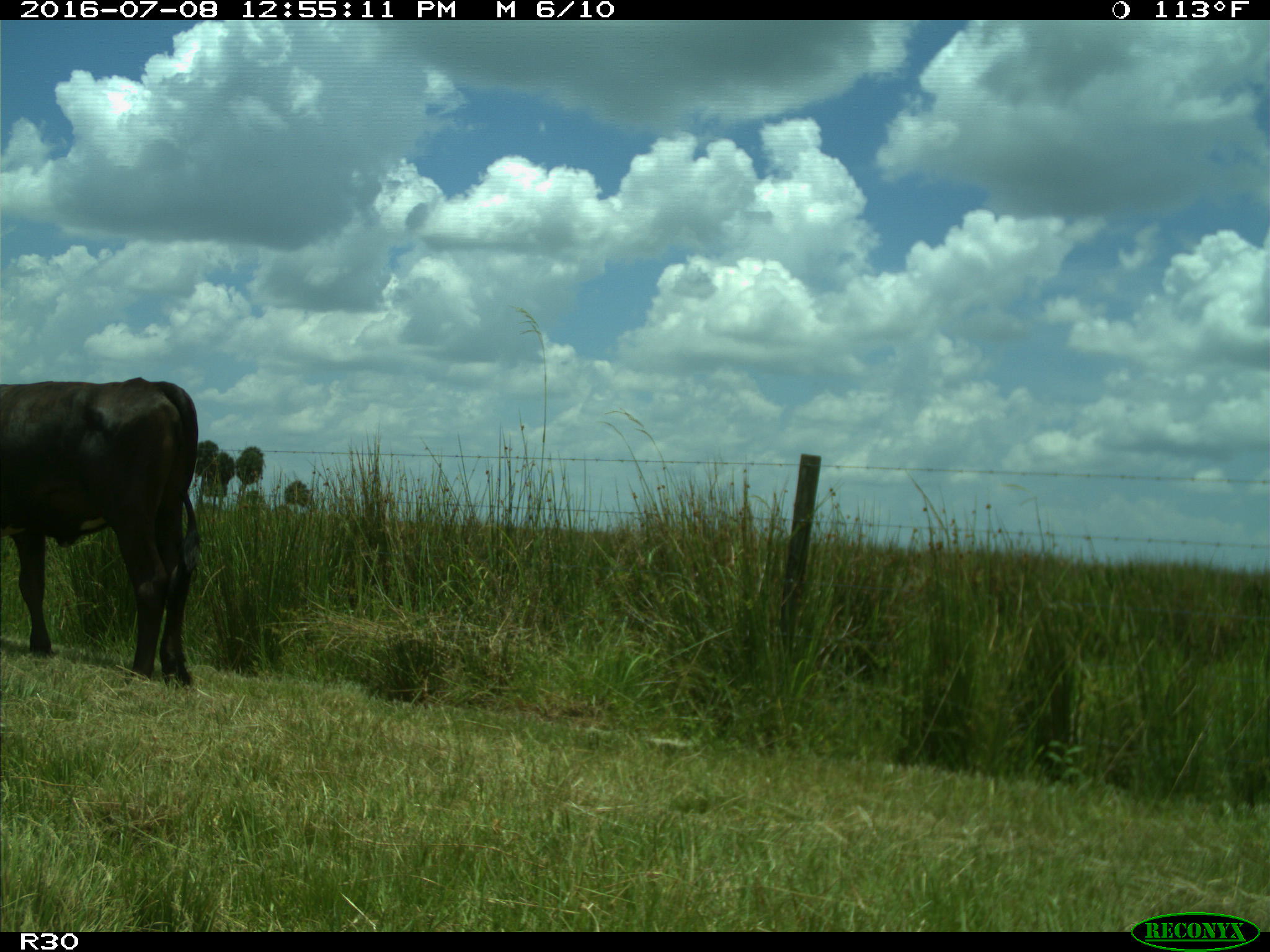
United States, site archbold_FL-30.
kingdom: Animalia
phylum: Chordata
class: Mammalia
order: Artiodactyla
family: Bovidae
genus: Bos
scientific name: Bos taurus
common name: domestic cow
Bos taurus (domestic cow).